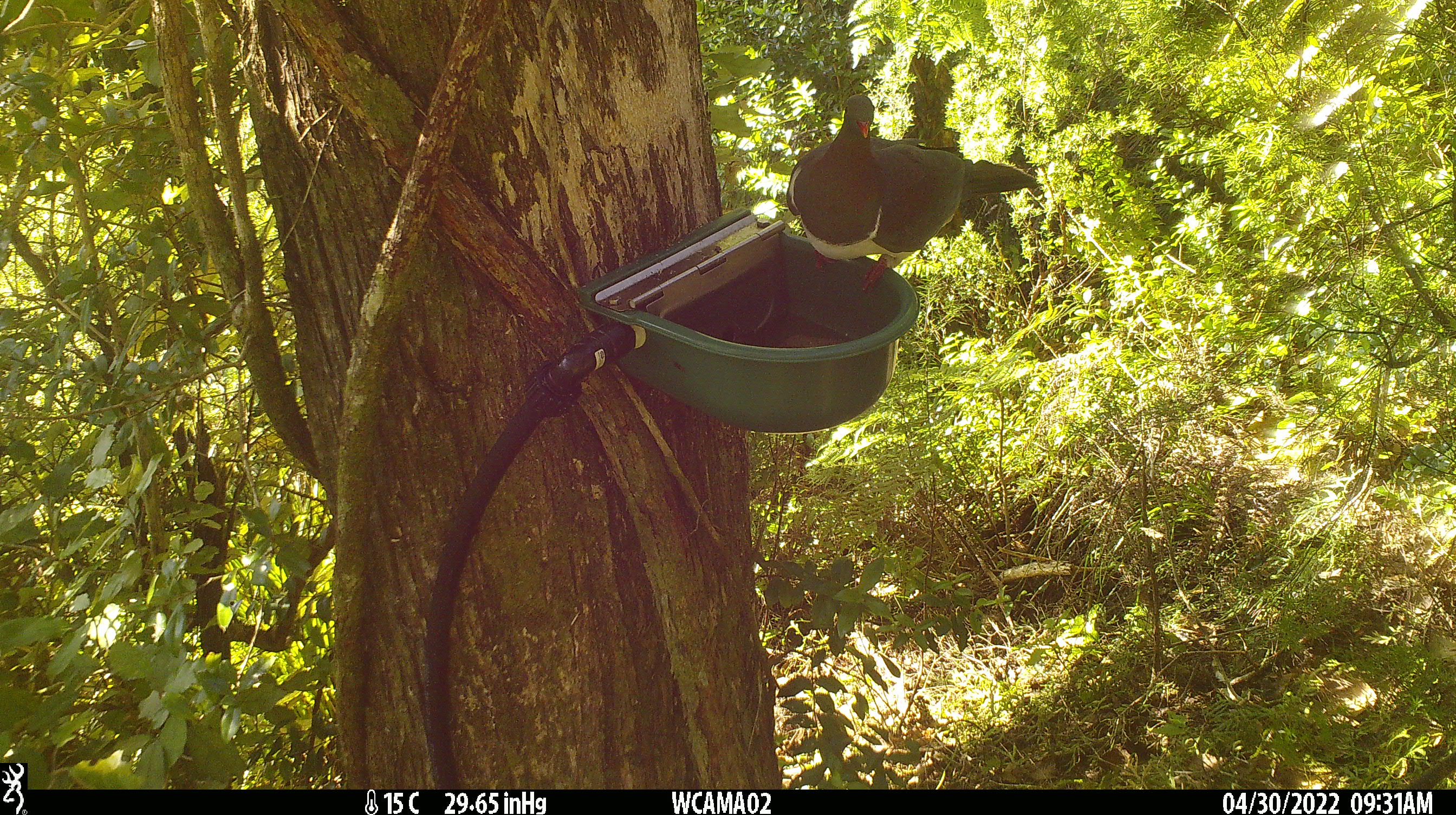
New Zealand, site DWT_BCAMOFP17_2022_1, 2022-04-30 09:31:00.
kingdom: Animalia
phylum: Chordata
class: Aves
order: Columbiformes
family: Columbidae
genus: Hemiphaga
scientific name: Hemiphaga novaeseelandiae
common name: new zealand pigeon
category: kereru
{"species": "kereru (new zealand pigeon) (Hemiphaga novaeseelandiae)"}